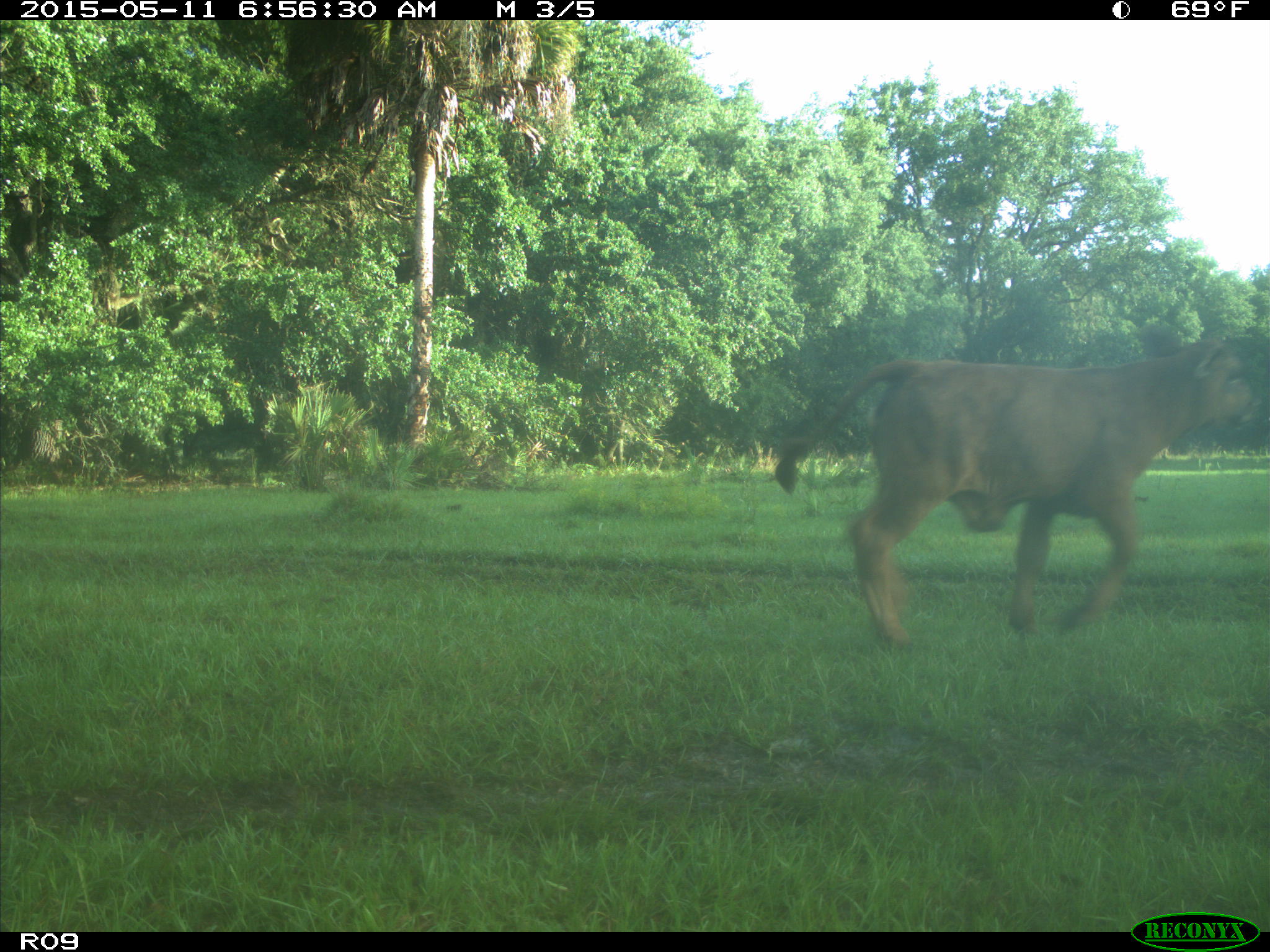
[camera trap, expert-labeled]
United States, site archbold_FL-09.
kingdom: Animalia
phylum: Chordata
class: Mammalia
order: Artiodactyla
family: Bovidae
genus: Bos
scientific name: Bos taurus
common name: domestic cow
Bos taurus (domestic cow).